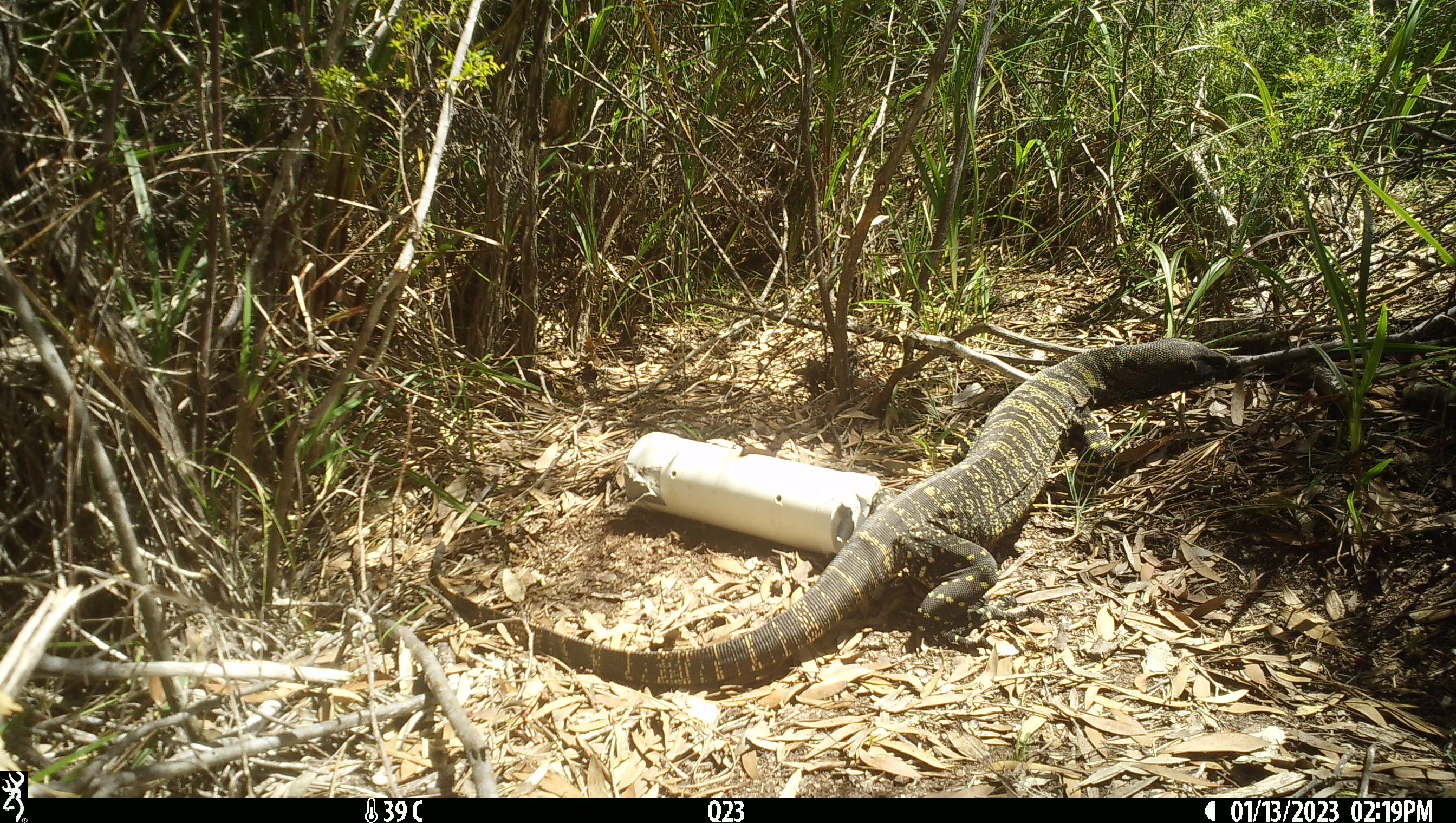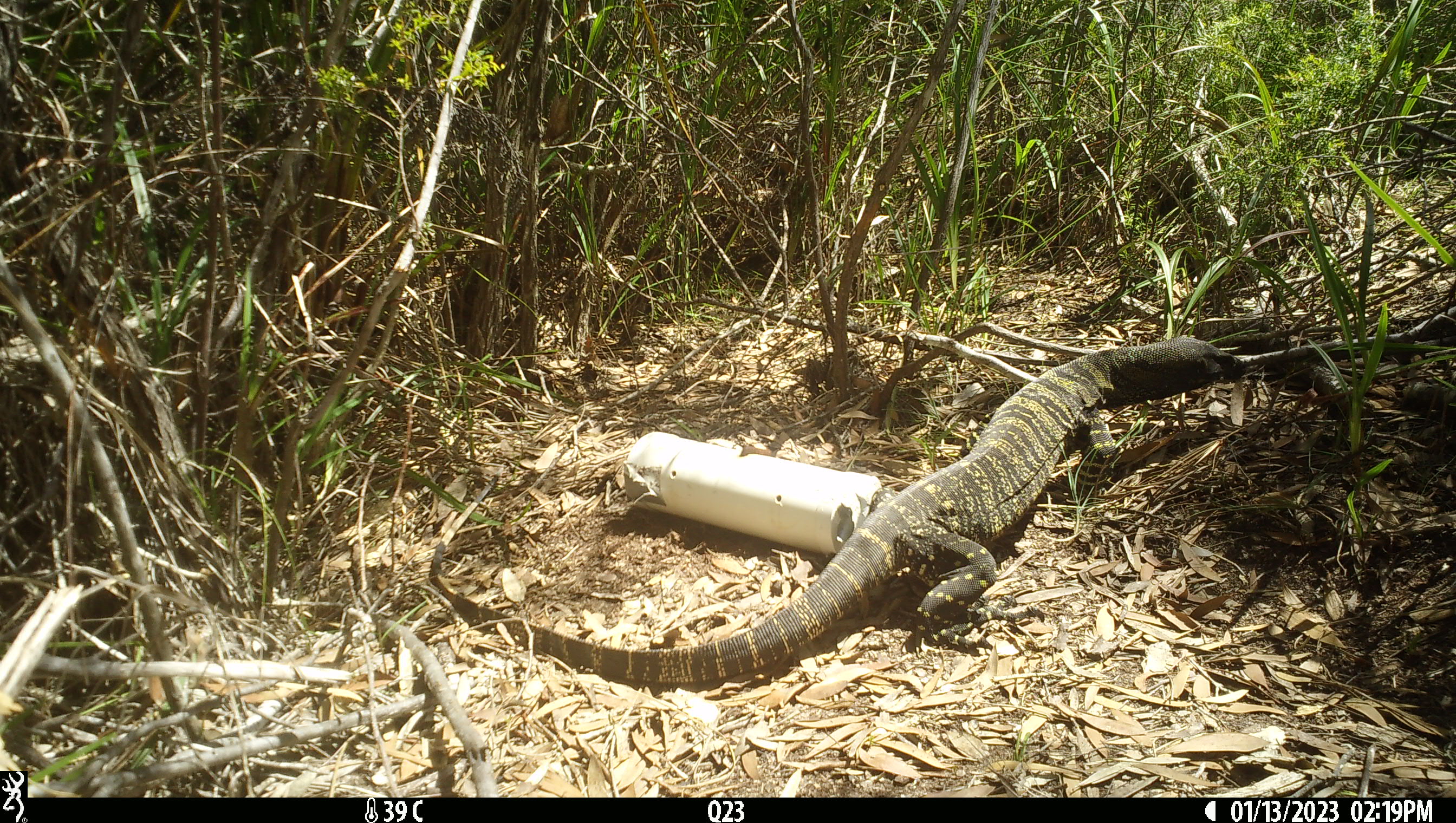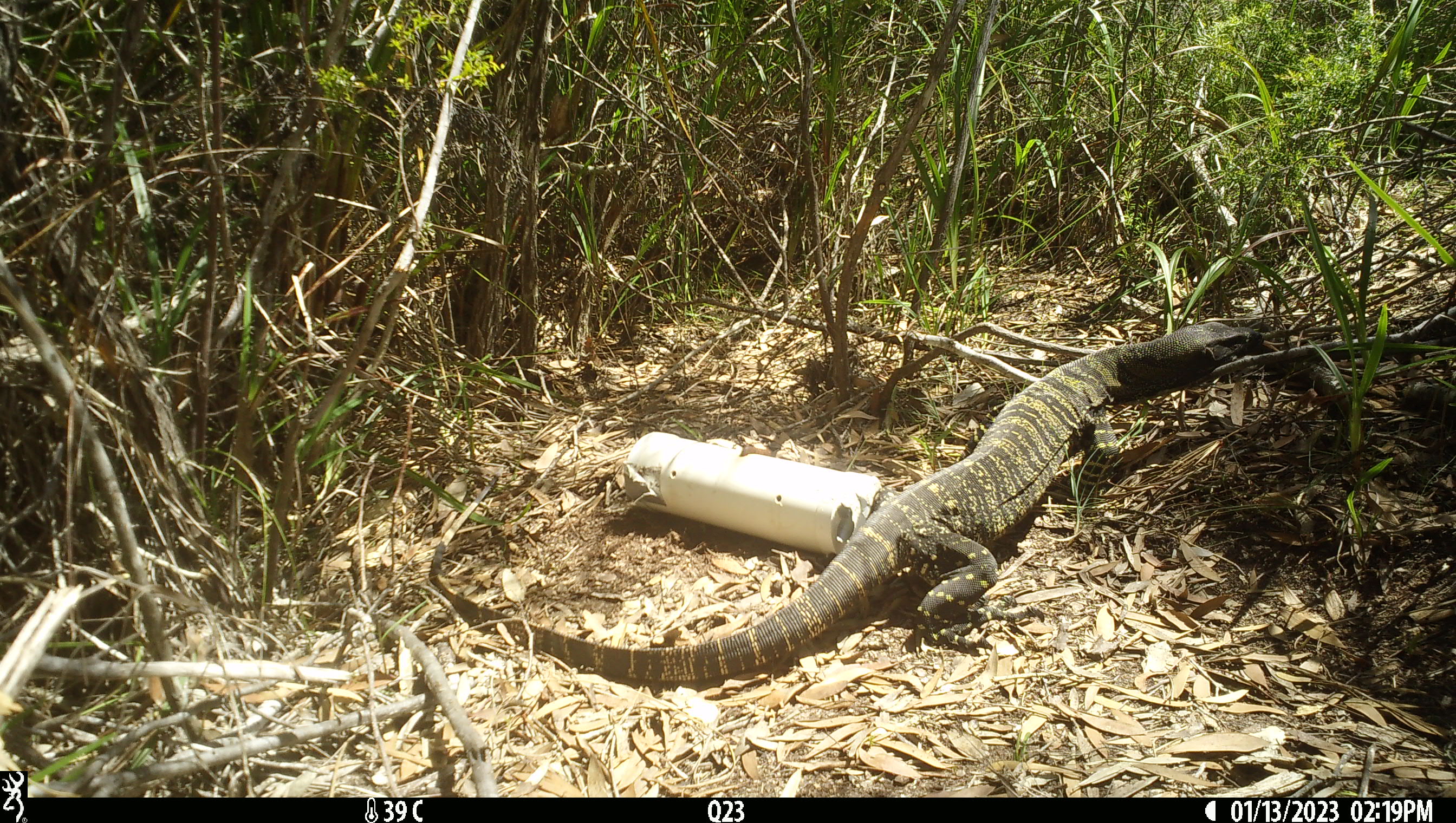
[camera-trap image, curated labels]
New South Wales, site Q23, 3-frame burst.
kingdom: Animalia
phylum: Chordata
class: Reptilia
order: Squamata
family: Varanidae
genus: Varanus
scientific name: Varanus varius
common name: lace monitor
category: goanna